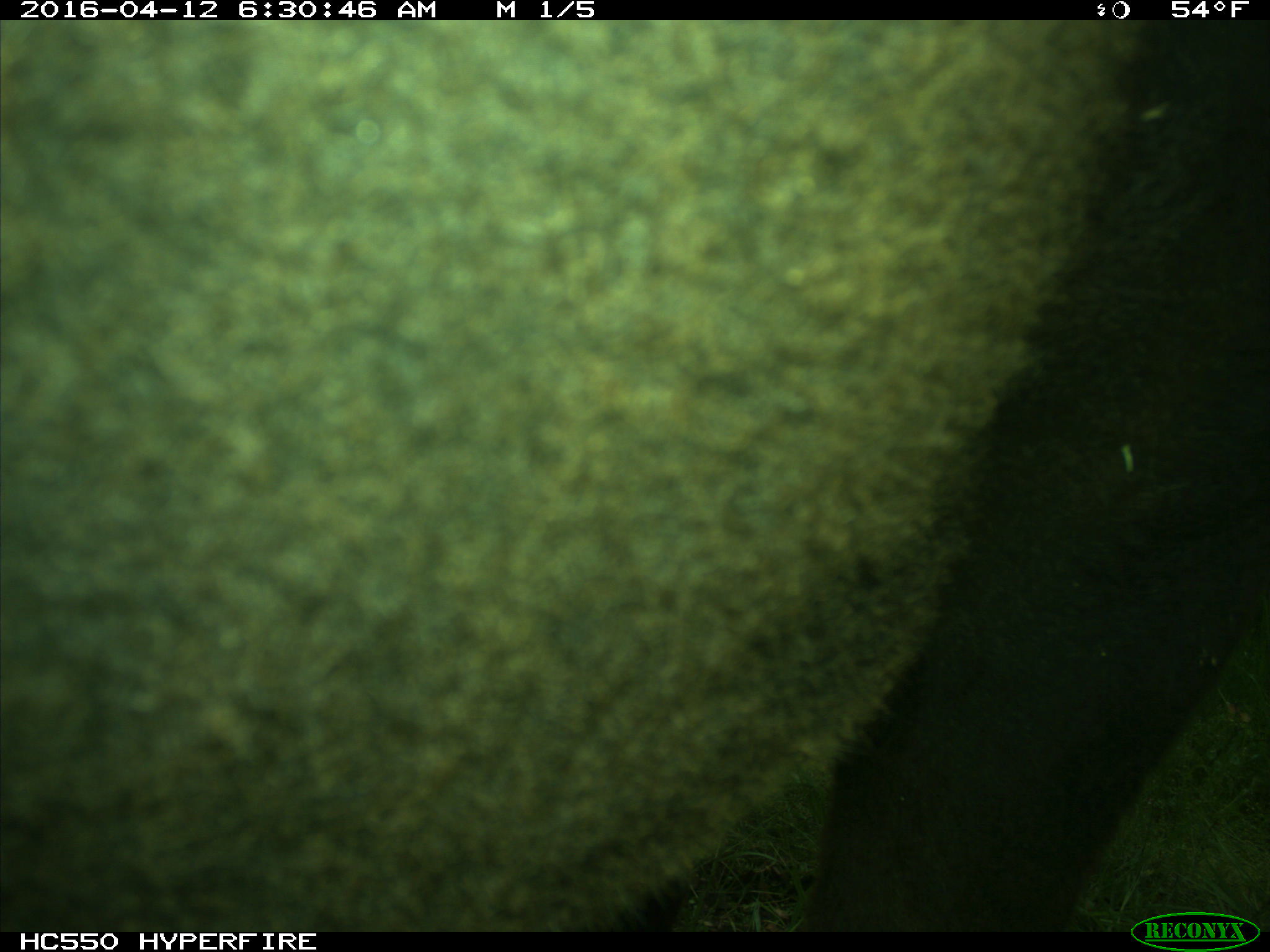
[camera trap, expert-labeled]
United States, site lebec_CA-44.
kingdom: Animalia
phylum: Chordata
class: Mammalia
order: Artiodactyla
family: Bovidae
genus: Bos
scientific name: Bos taurus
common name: domestic cow